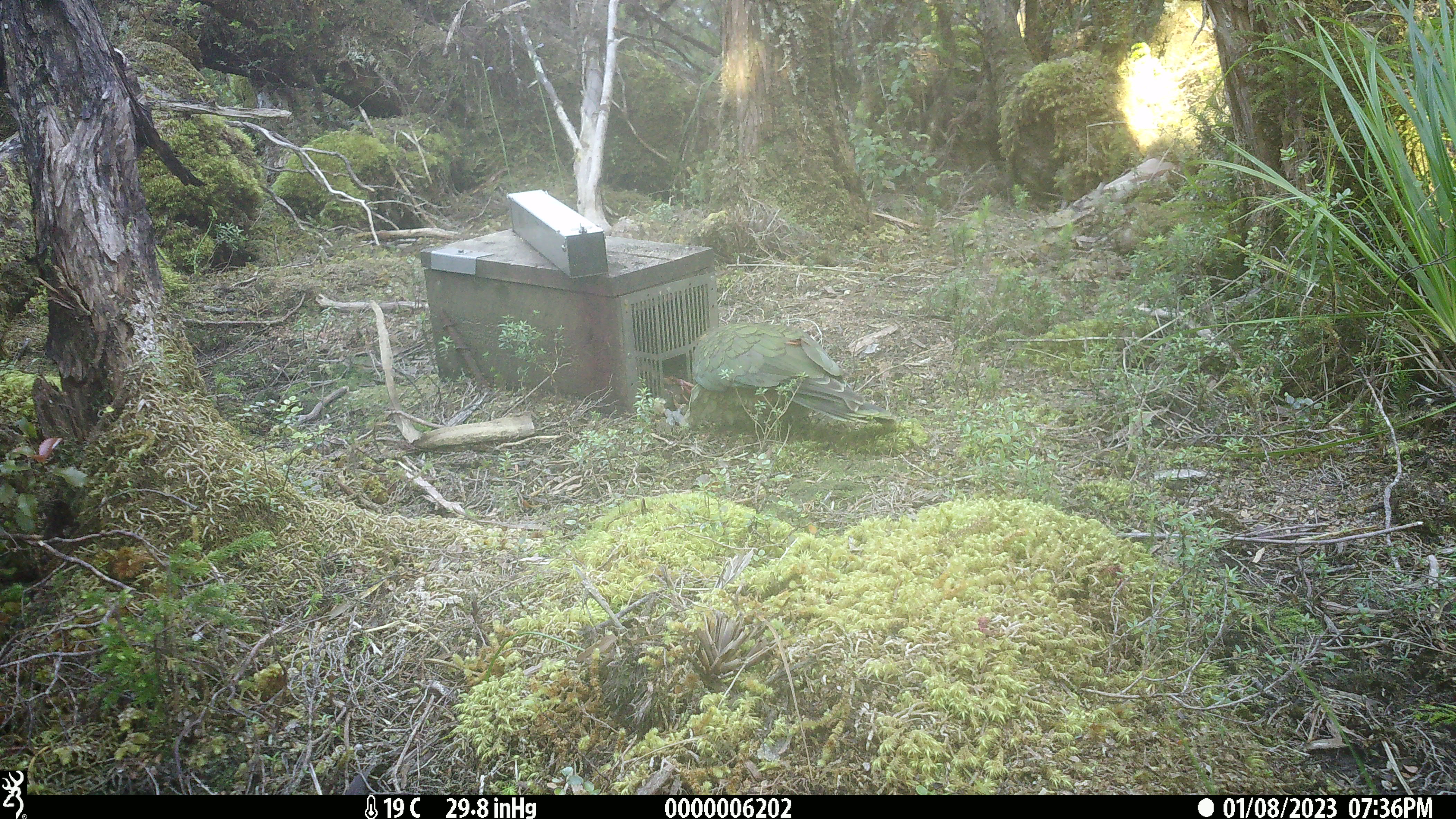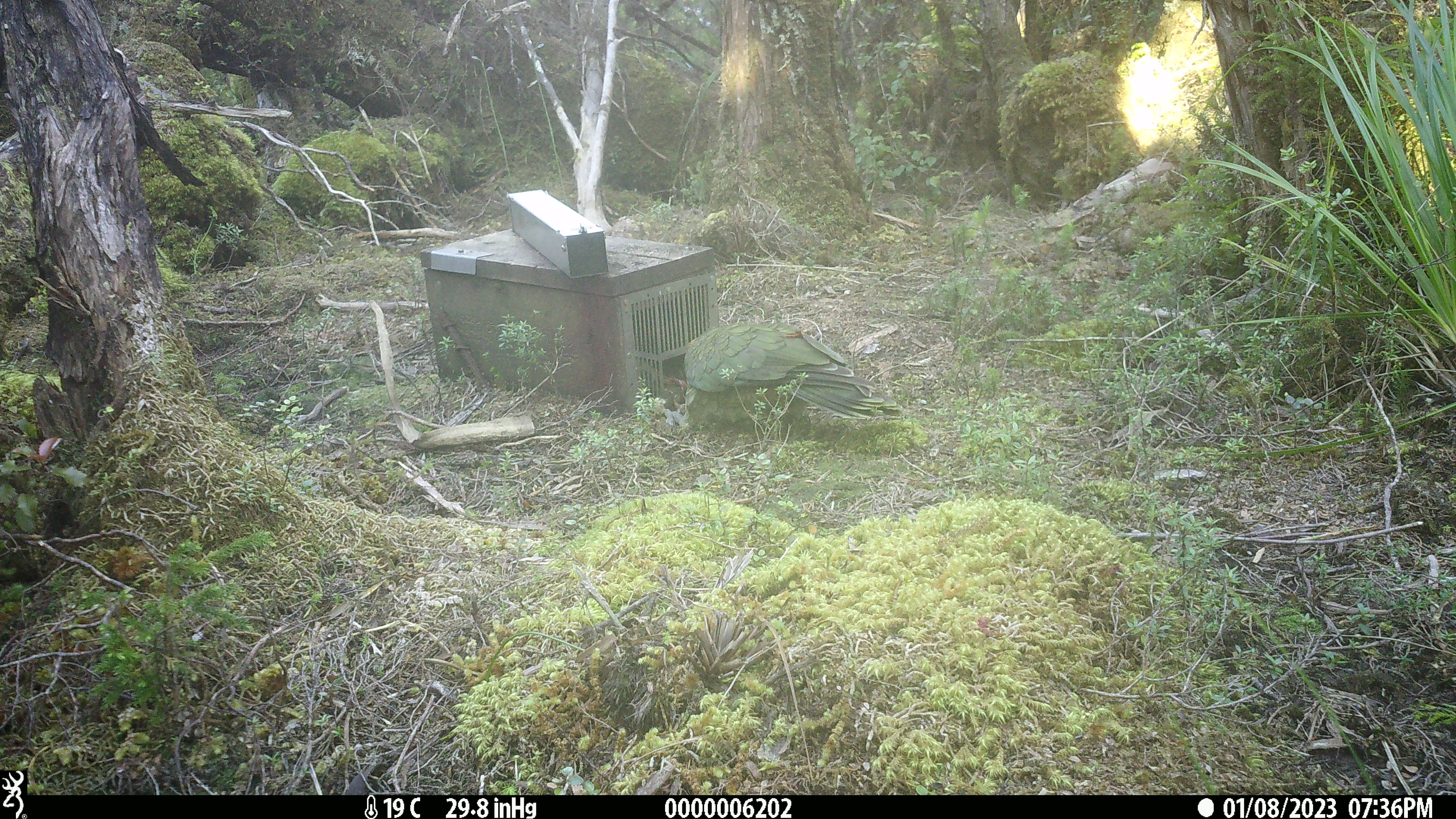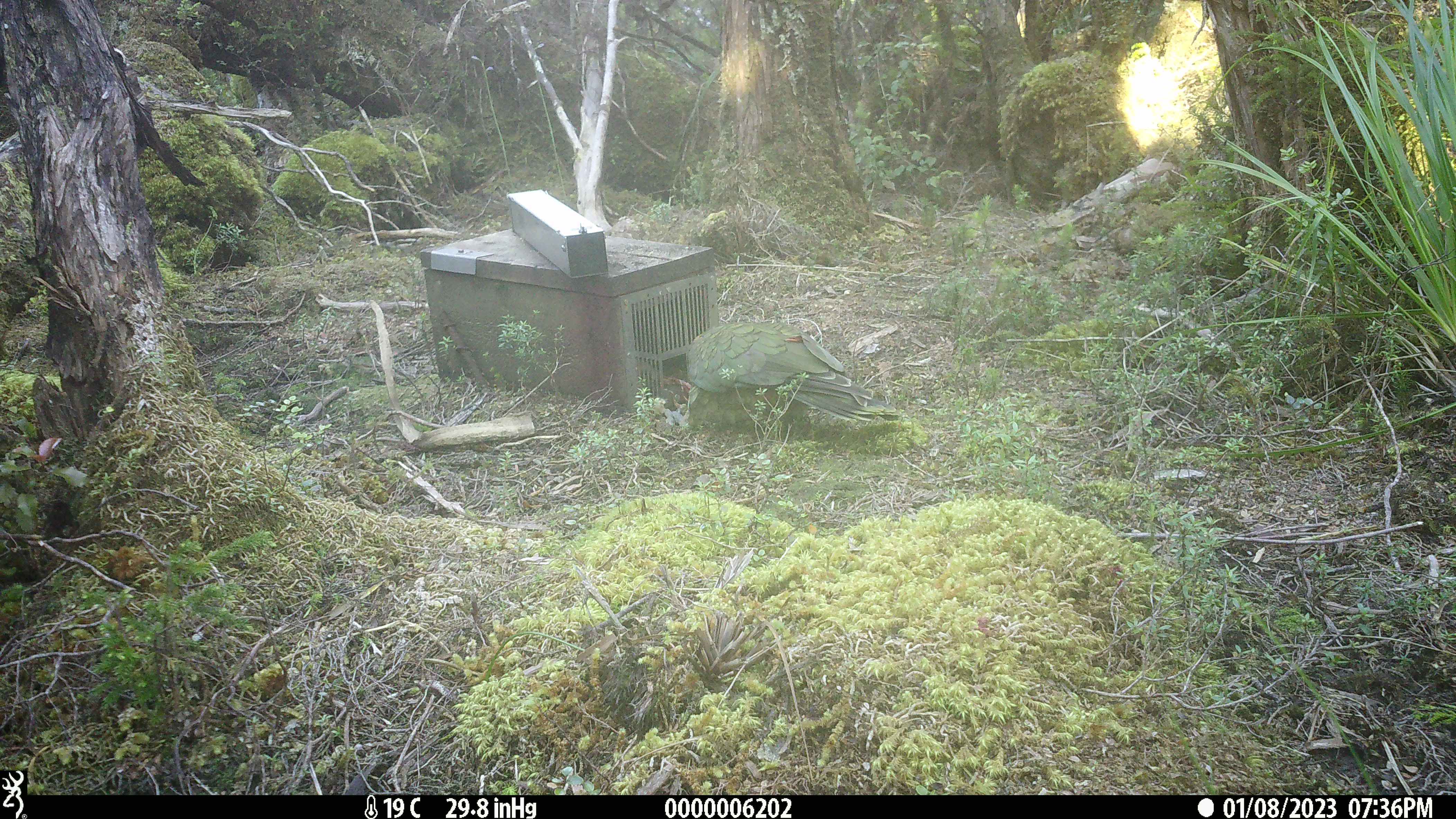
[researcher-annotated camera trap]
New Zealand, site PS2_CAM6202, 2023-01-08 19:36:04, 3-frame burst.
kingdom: Animalia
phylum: Chordata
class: Aves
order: Psittaciformes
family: Strigopidae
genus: Nestor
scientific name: Nestor notabilis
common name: kea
Kea (Nestor notabilis).